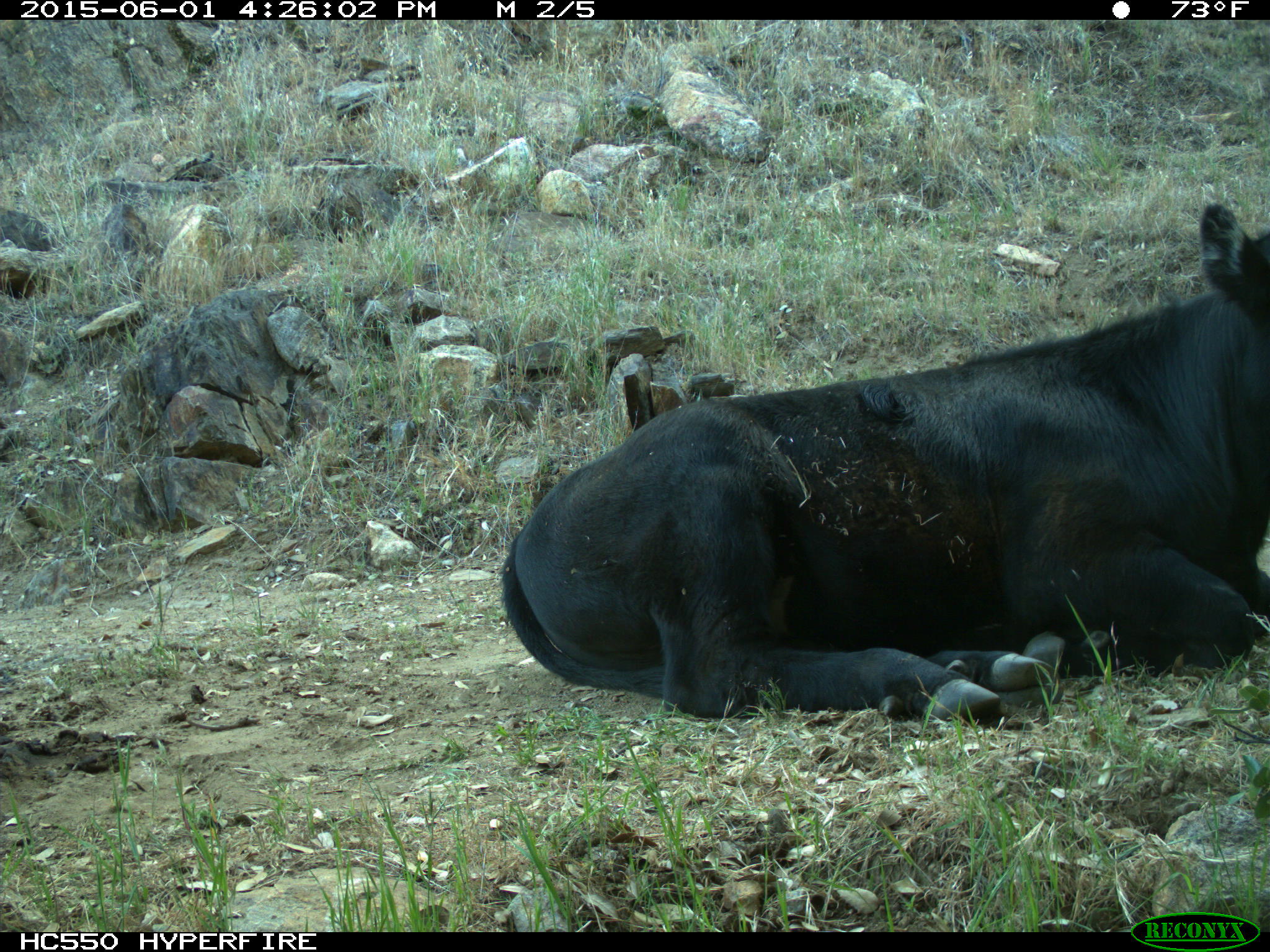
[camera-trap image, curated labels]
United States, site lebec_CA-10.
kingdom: Animalia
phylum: Chordata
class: Mammalia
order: Artiodactyla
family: Bovidae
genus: Bos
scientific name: Bos taurus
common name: domestic cow